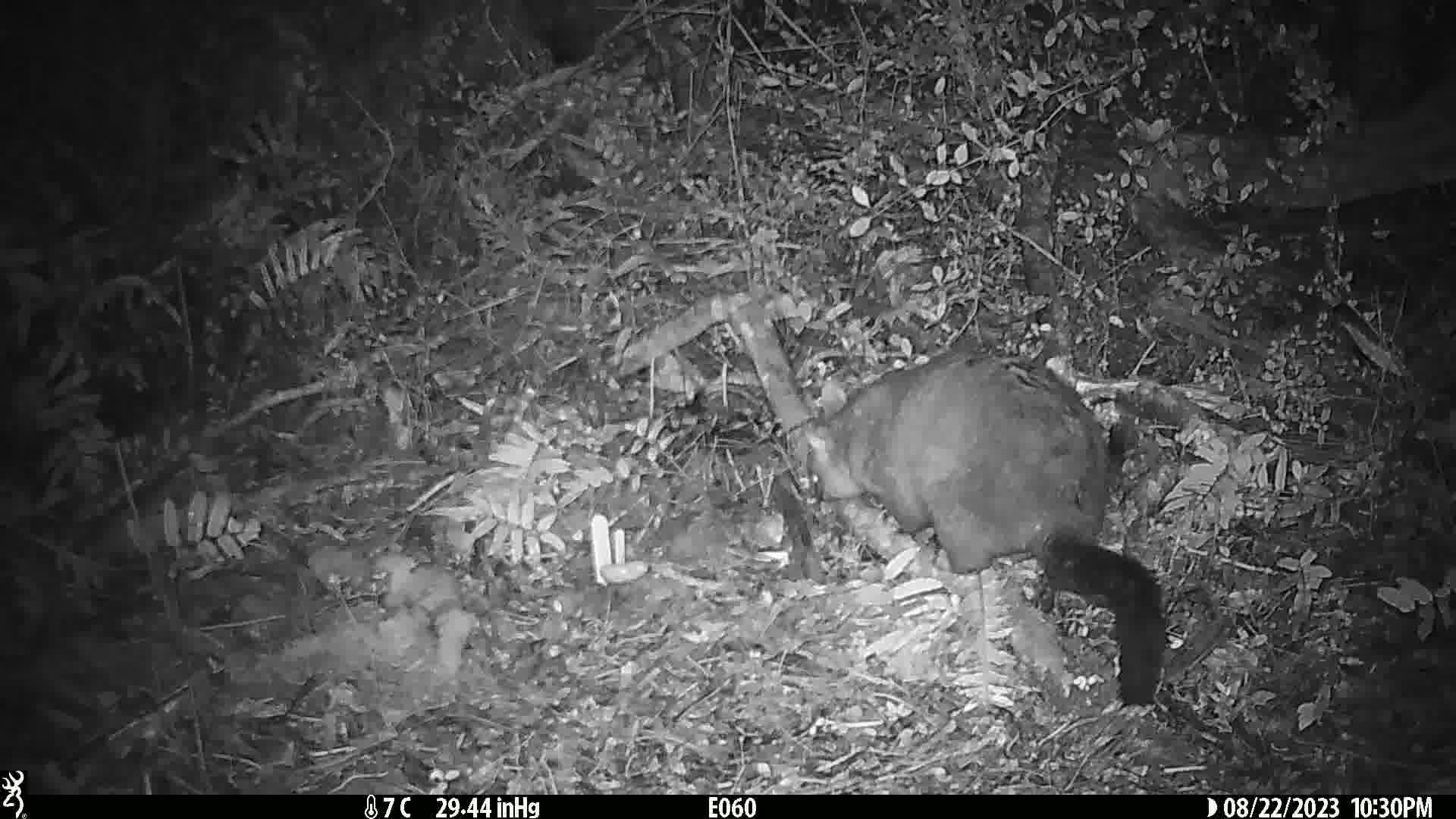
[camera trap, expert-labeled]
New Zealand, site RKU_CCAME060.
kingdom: Animalia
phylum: Chordata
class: Mammalia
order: Diprotodontia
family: Phalangeridae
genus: Trichosurus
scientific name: Trichosurus vulpecula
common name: common brushtail possum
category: possum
Possum (common brushtail possum) (Trichosurus vulpecula).